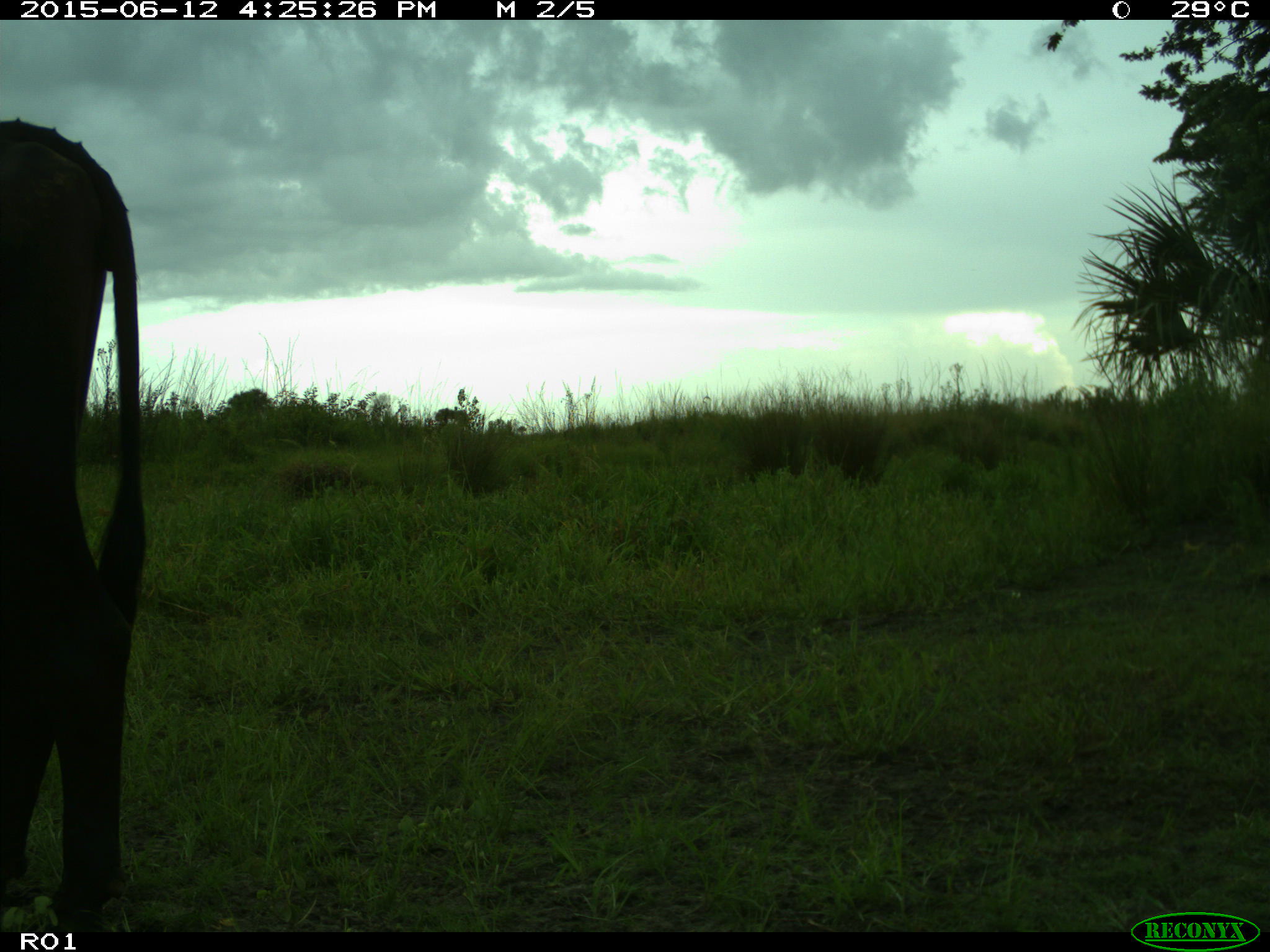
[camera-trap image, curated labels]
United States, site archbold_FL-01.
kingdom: Animalia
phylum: Chordata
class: Mammalia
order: Artiodactyla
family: Bovidae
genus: Bos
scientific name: Bos taurus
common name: domestic cow